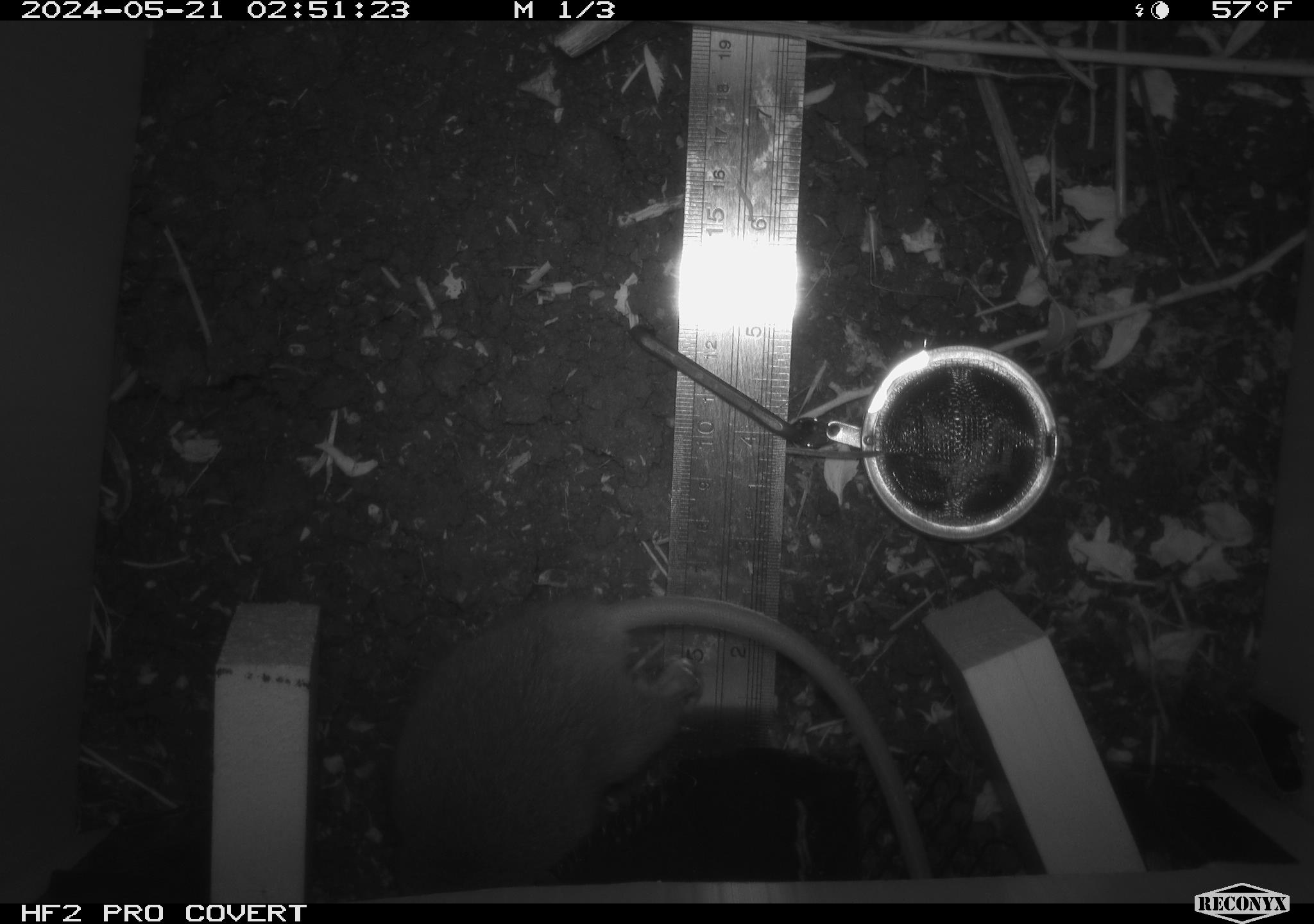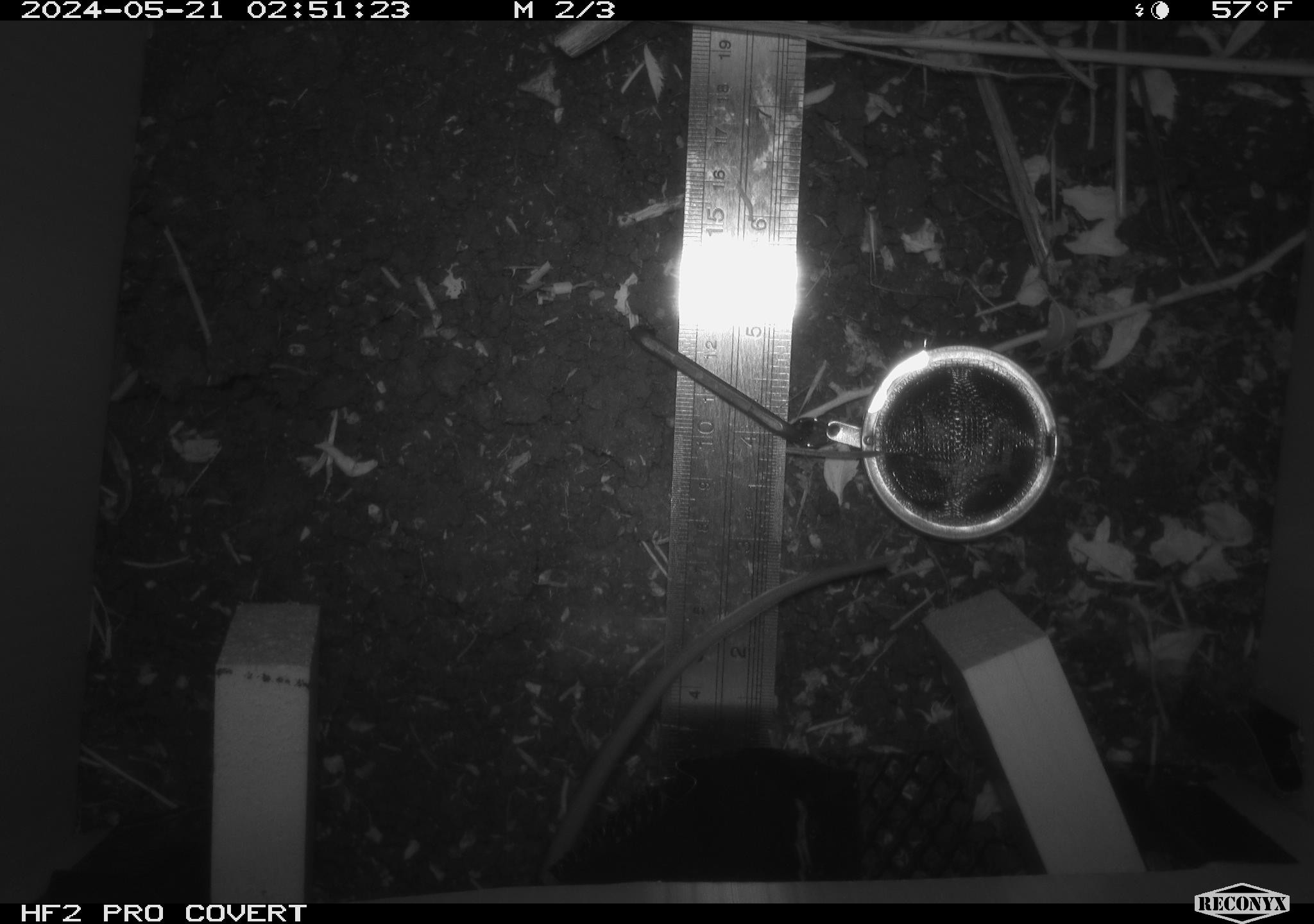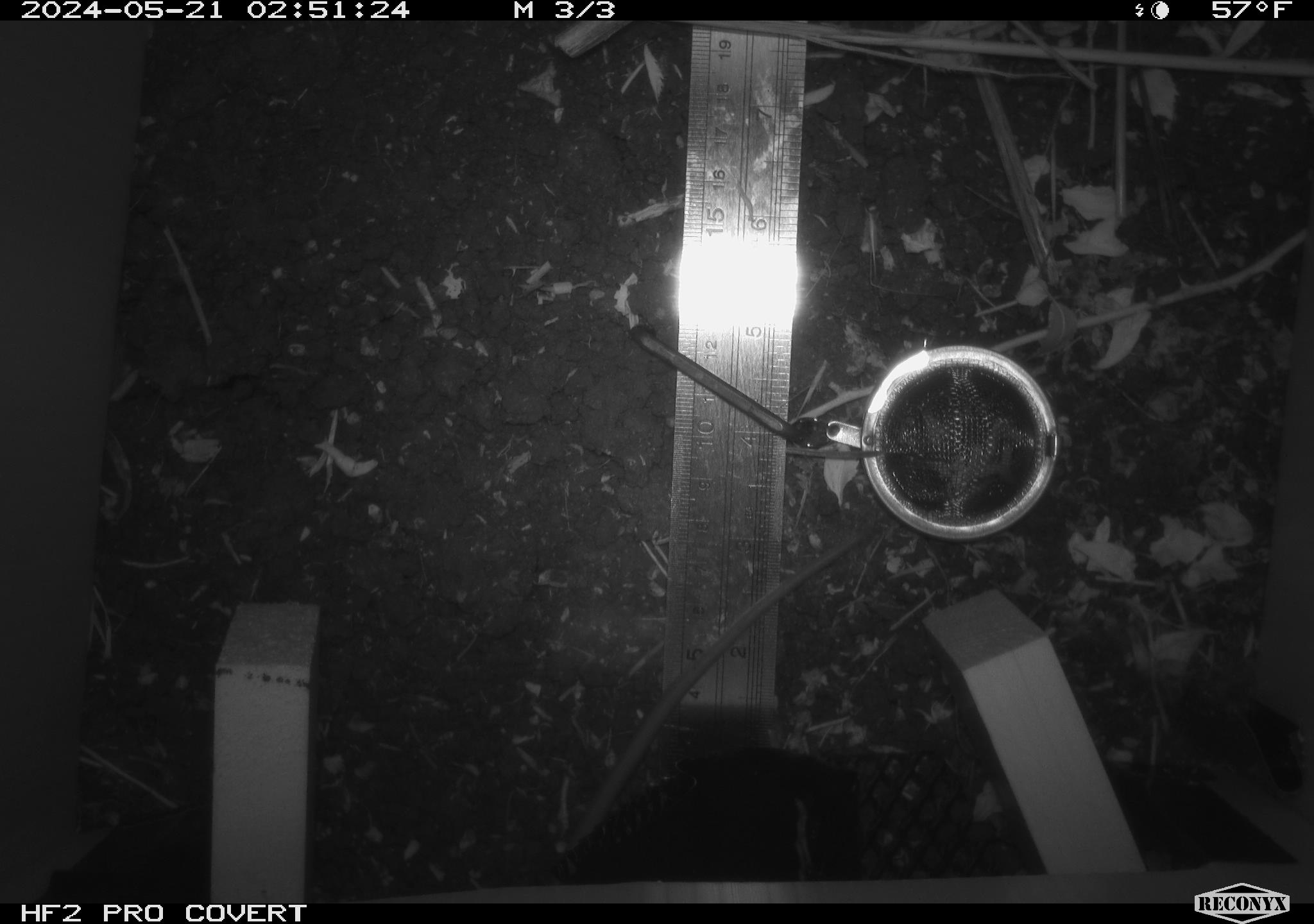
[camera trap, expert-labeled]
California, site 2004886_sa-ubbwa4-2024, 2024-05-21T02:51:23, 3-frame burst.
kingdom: Animalia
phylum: Chordata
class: Mammalia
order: Rodentia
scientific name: Rodentia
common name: woodrat or rat or mouse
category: woodrat or rat or mouse species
Woodrat or rat or mouse species (woodrat or rat or mouse) (Rodentia).